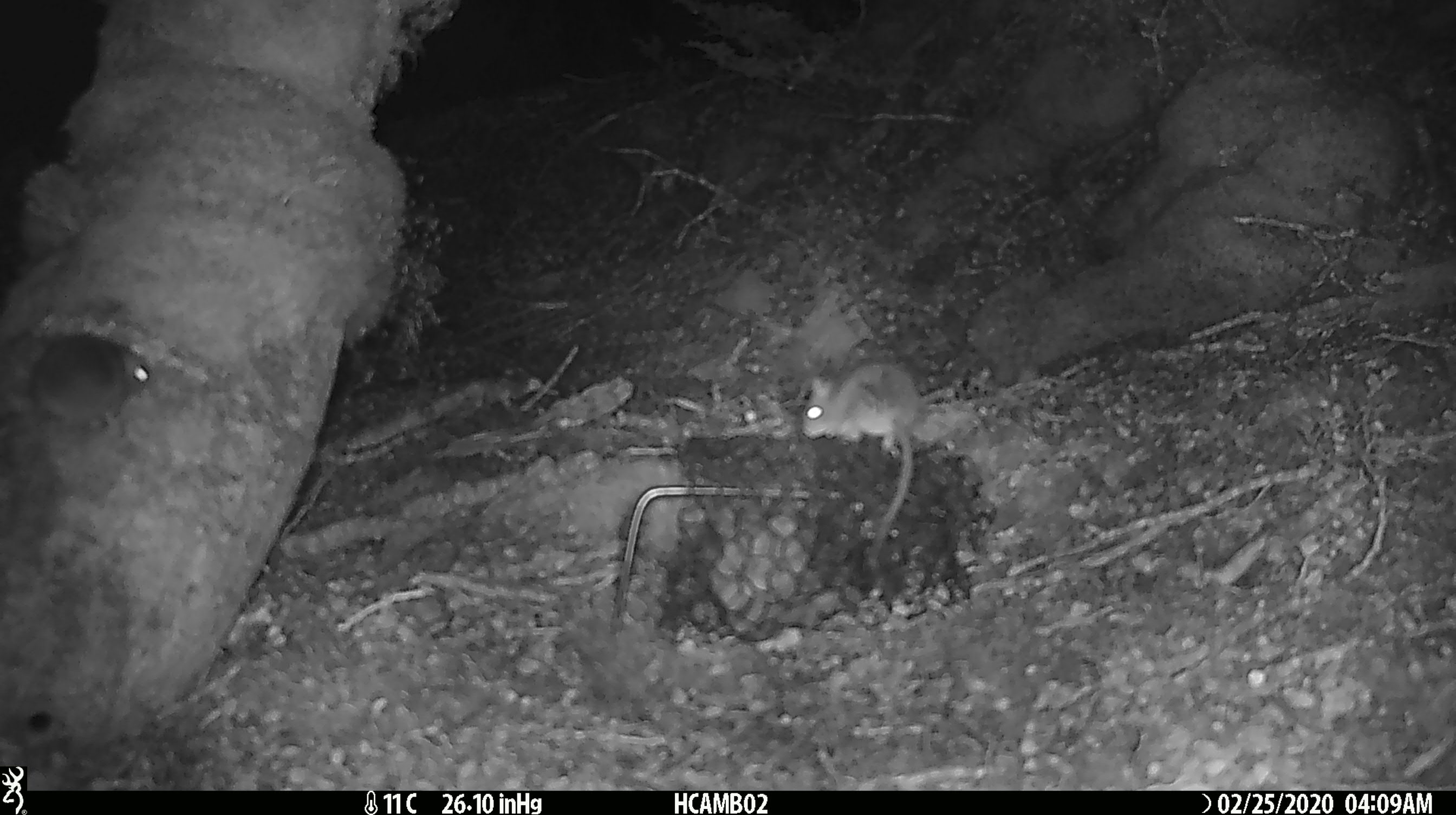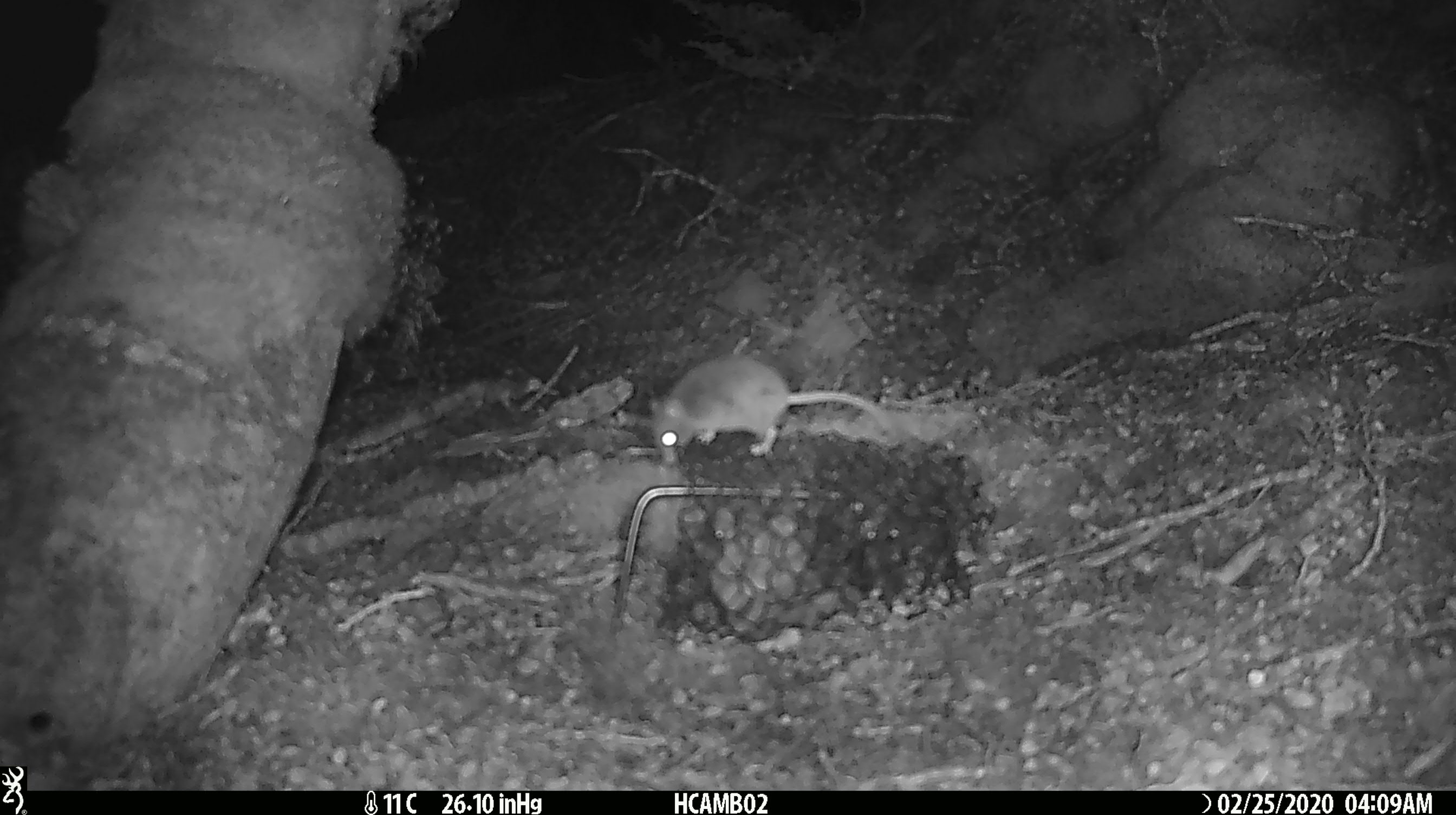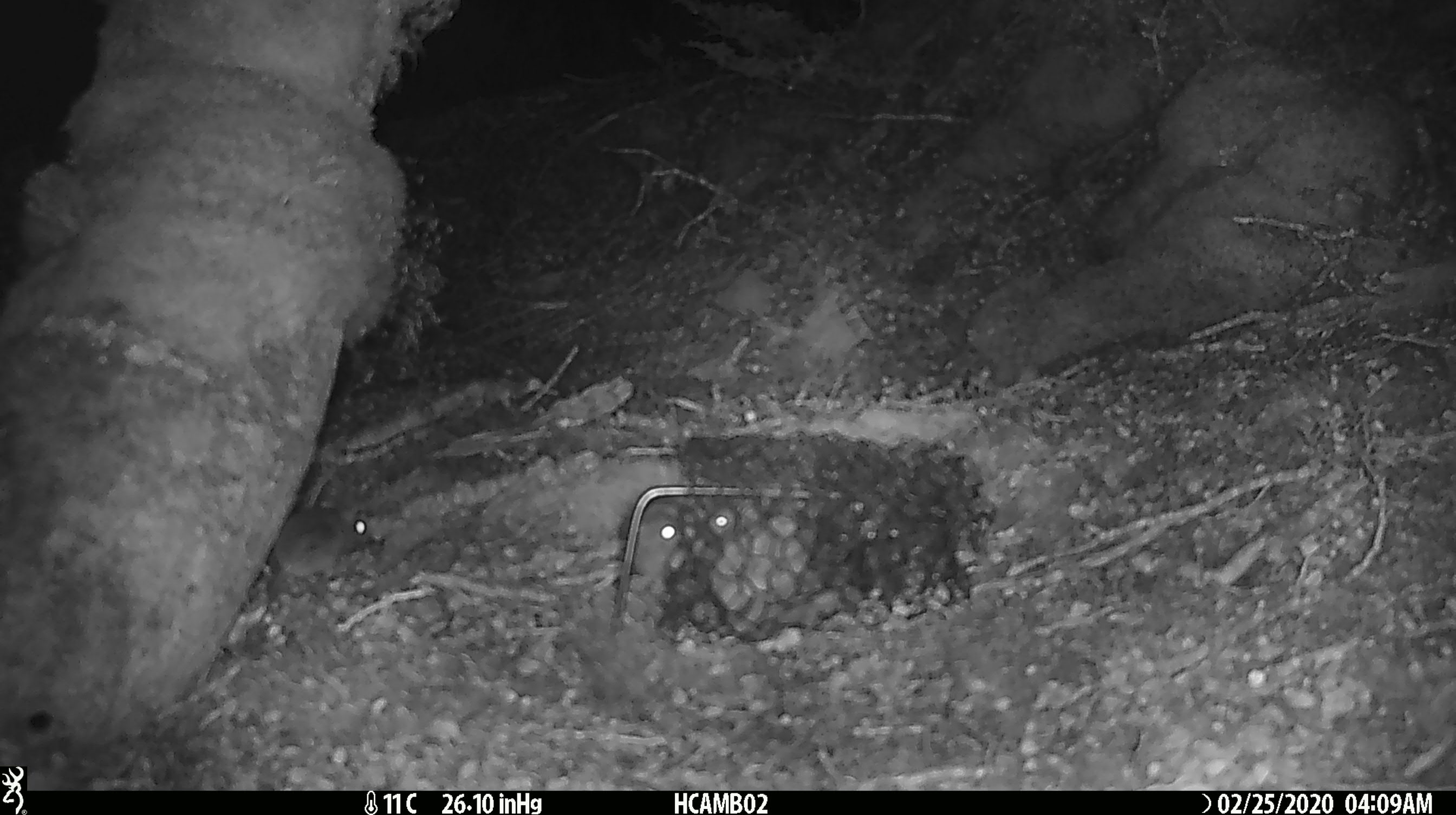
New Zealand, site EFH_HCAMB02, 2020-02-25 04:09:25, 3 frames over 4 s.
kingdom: Animalia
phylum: Chordata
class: Mammalia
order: Rodentia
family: Muridae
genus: Mus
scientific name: Mus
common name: mouse